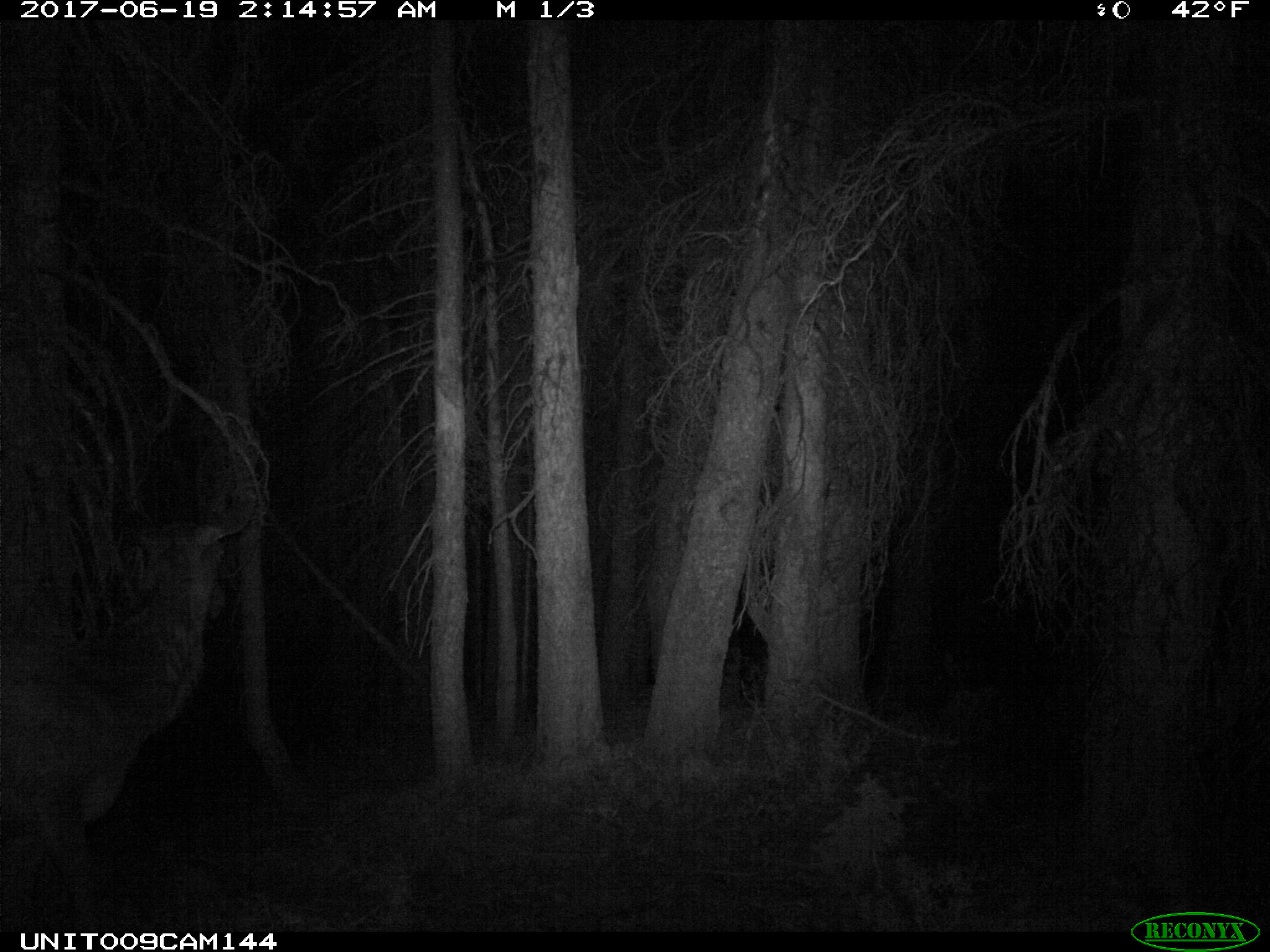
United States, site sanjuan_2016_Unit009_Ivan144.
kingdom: Animalia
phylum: Chordata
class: Mammalia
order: Artiodactyla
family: Cervidae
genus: Cervus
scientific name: Cervus elaphus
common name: red deer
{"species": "Cervus elaphus (red deer)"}